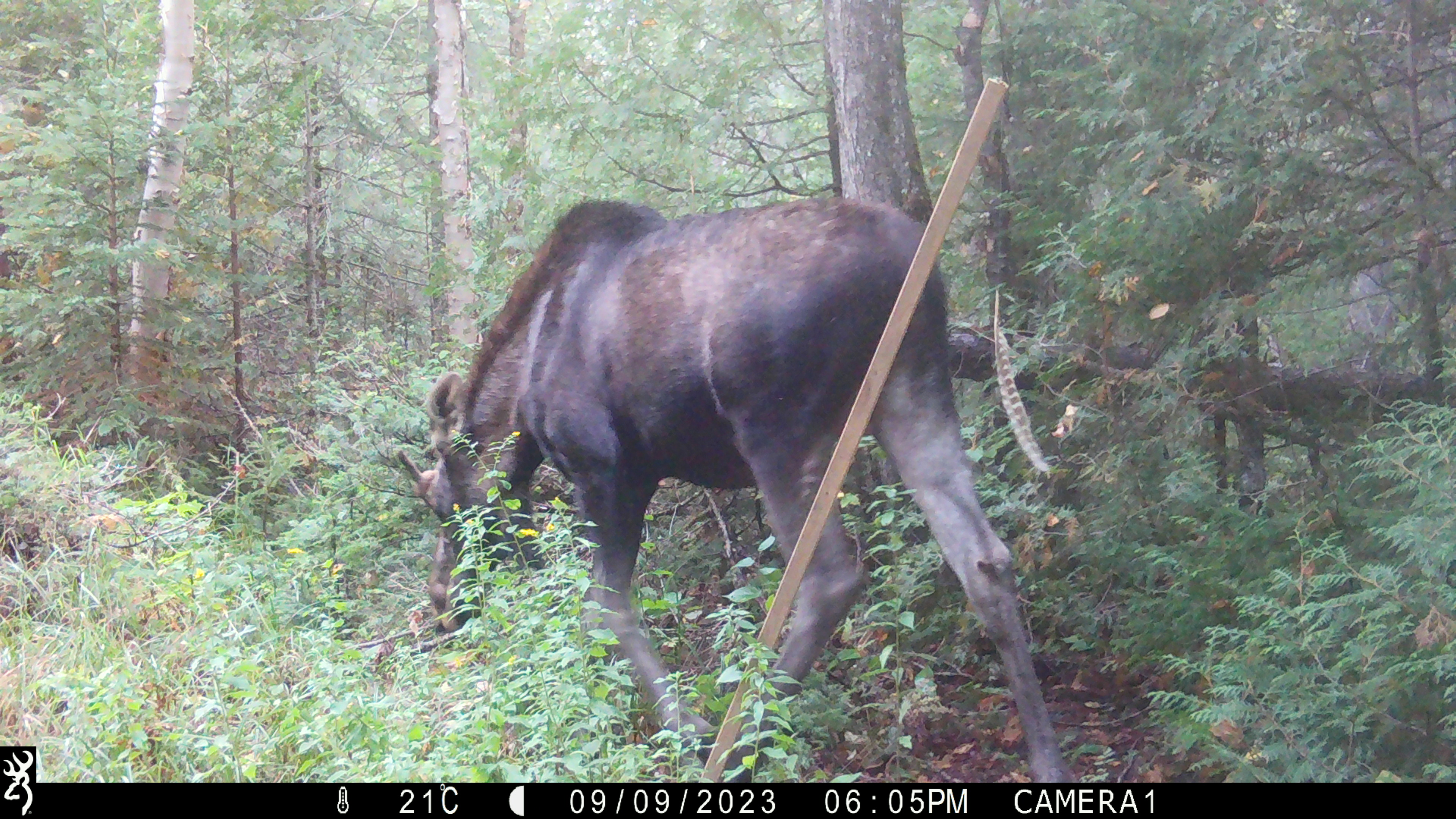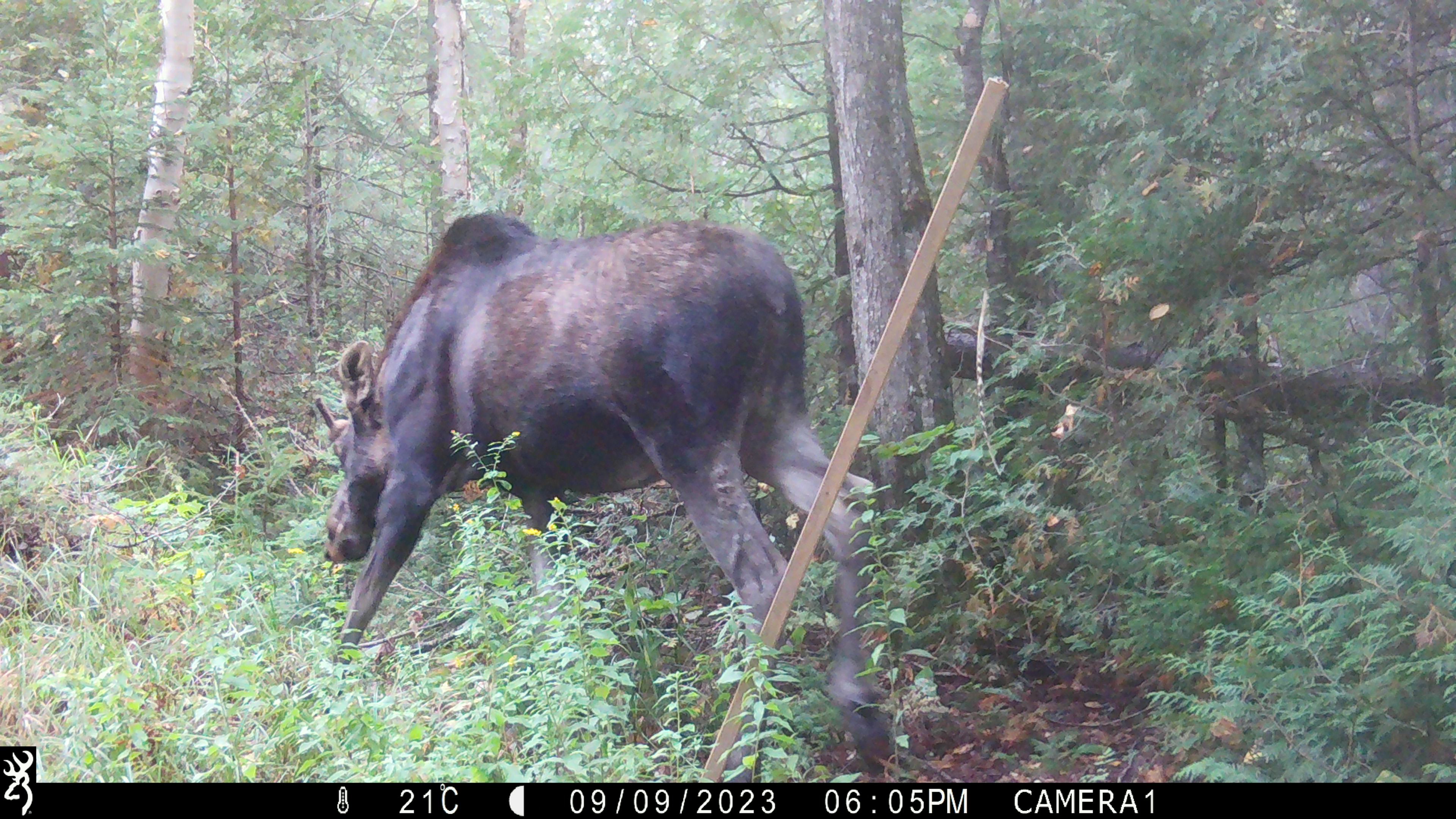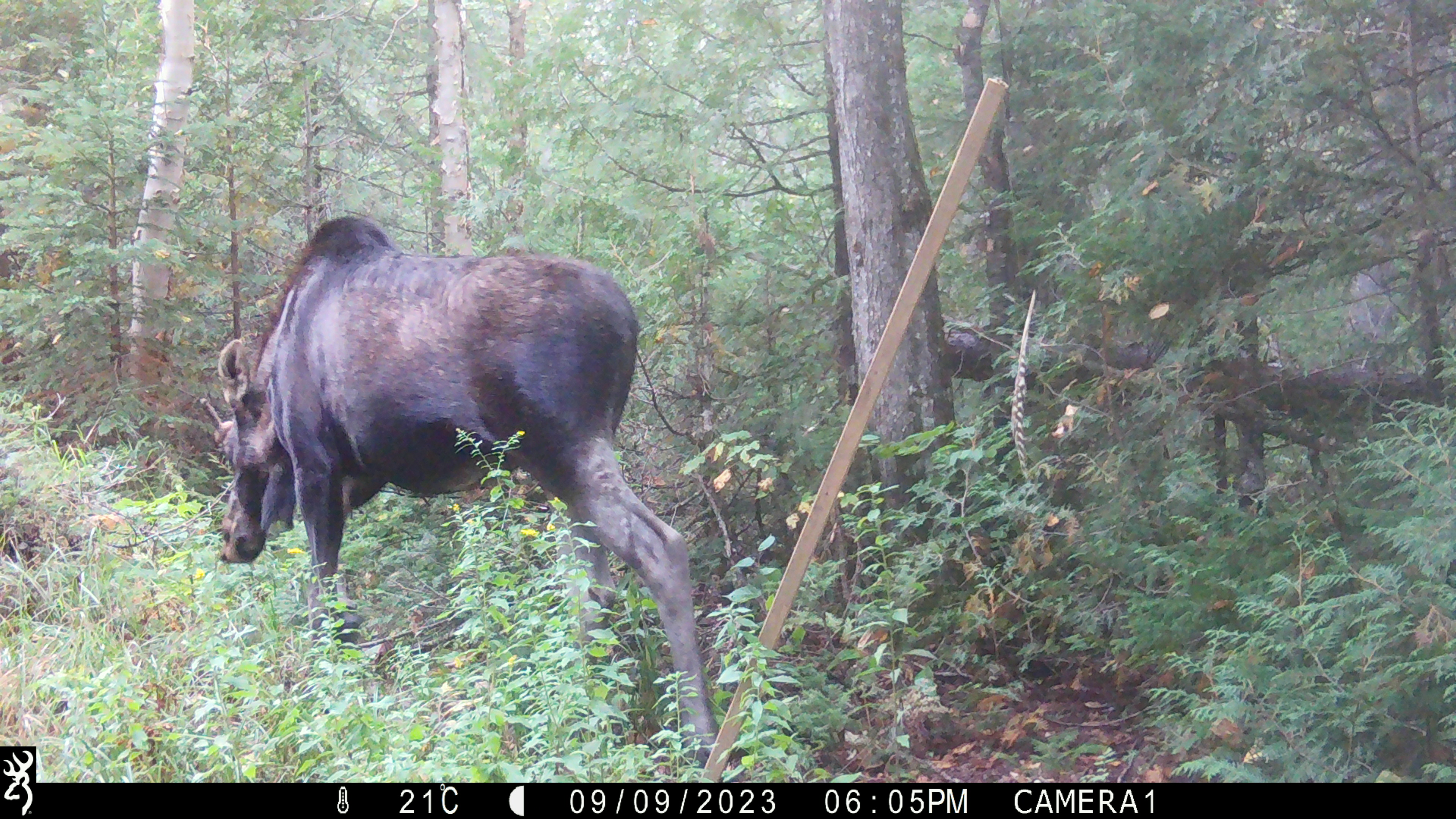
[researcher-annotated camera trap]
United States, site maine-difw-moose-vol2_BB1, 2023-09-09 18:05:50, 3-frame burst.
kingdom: Animalia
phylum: Chordata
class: Mammalia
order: Artiodactyla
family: Cervidae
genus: Alces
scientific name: Alces alces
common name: moose